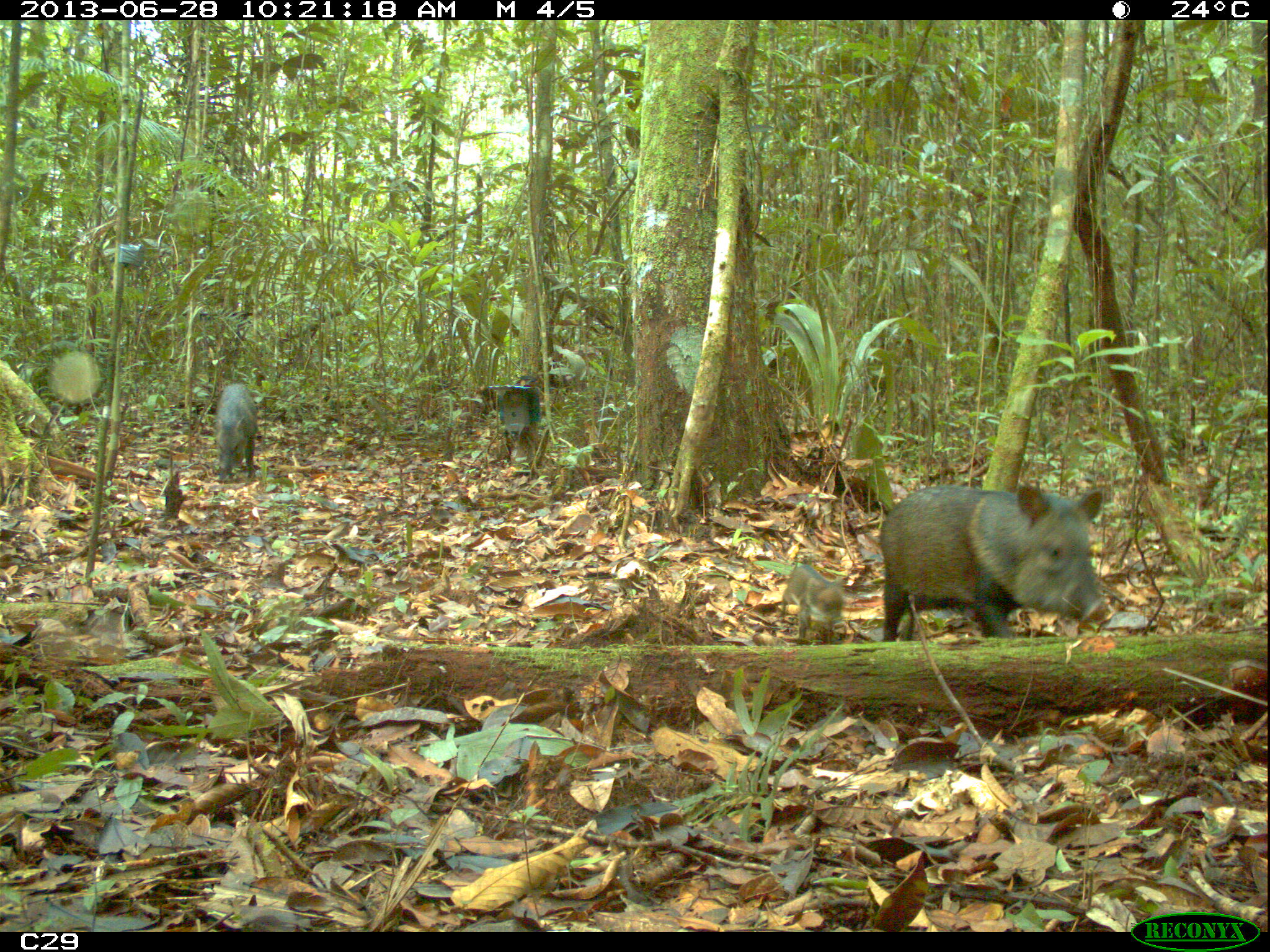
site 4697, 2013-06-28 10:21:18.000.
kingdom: Animalia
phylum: Chordata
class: Mammalia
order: Artiodactyla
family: Tayassuidae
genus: Pecari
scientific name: Pecari tajacu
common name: collared peccary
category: tayassu tajacu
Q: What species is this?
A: Tayassu tajacu (collared peccary) (Pecari tajacu).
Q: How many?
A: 7.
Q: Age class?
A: Adult.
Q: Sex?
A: Male.